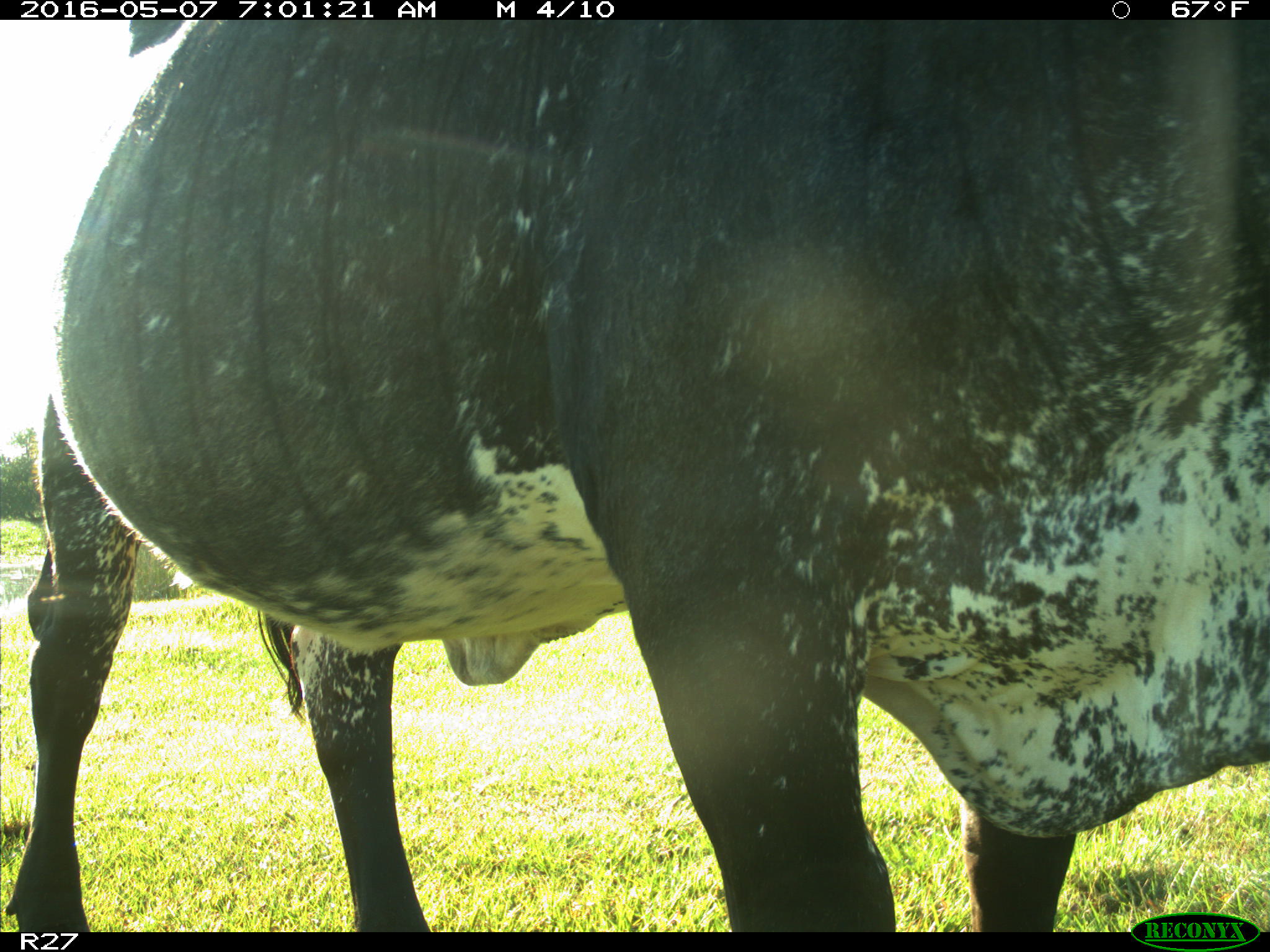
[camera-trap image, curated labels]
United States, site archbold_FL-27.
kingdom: Animalia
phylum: Chordata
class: Mammalia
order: Artiodactyla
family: Bovidae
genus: Bos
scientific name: Bos taurus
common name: domestic cow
Bos taurus (domestic cow).